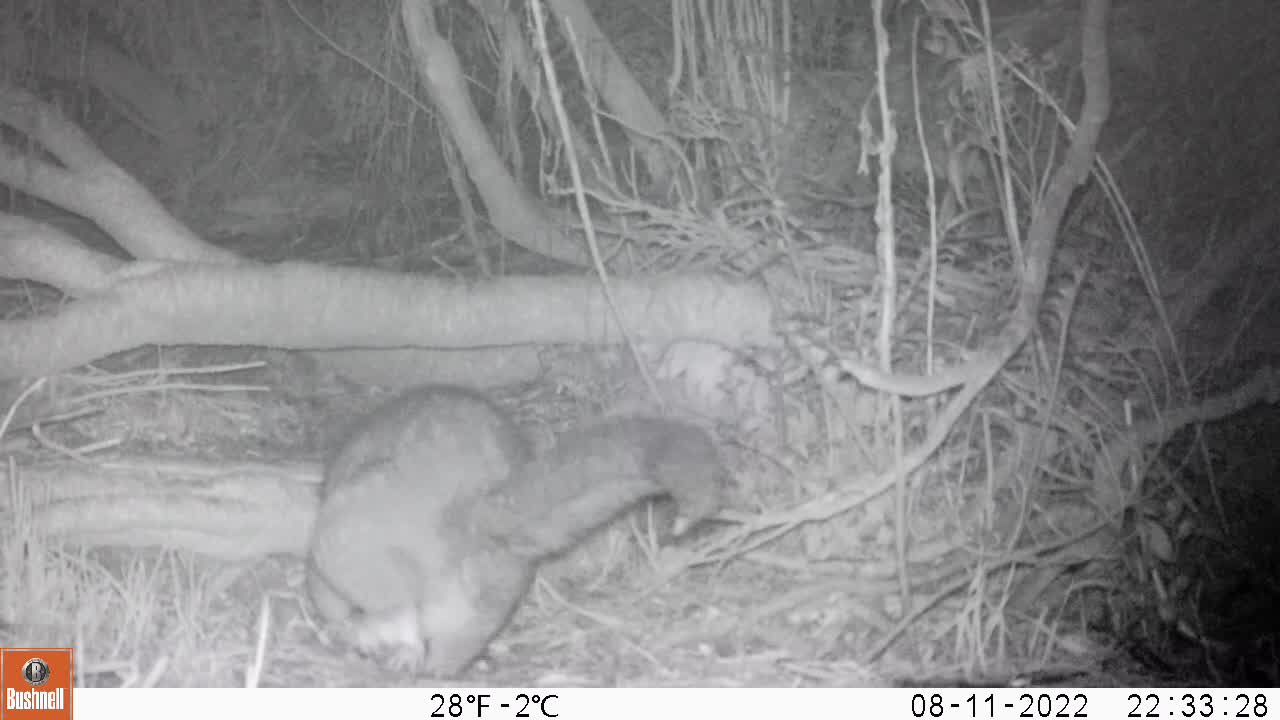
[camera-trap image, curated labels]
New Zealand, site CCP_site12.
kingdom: Animalia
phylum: Chordata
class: Mammalia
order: Diprotodontia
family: Phalangeridae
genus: Trichosurus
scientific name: Trichosurus vulpecula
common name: common brushtail possum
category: possum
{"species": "possum (common brushtail possum) (Trichosurus vulpecula)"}